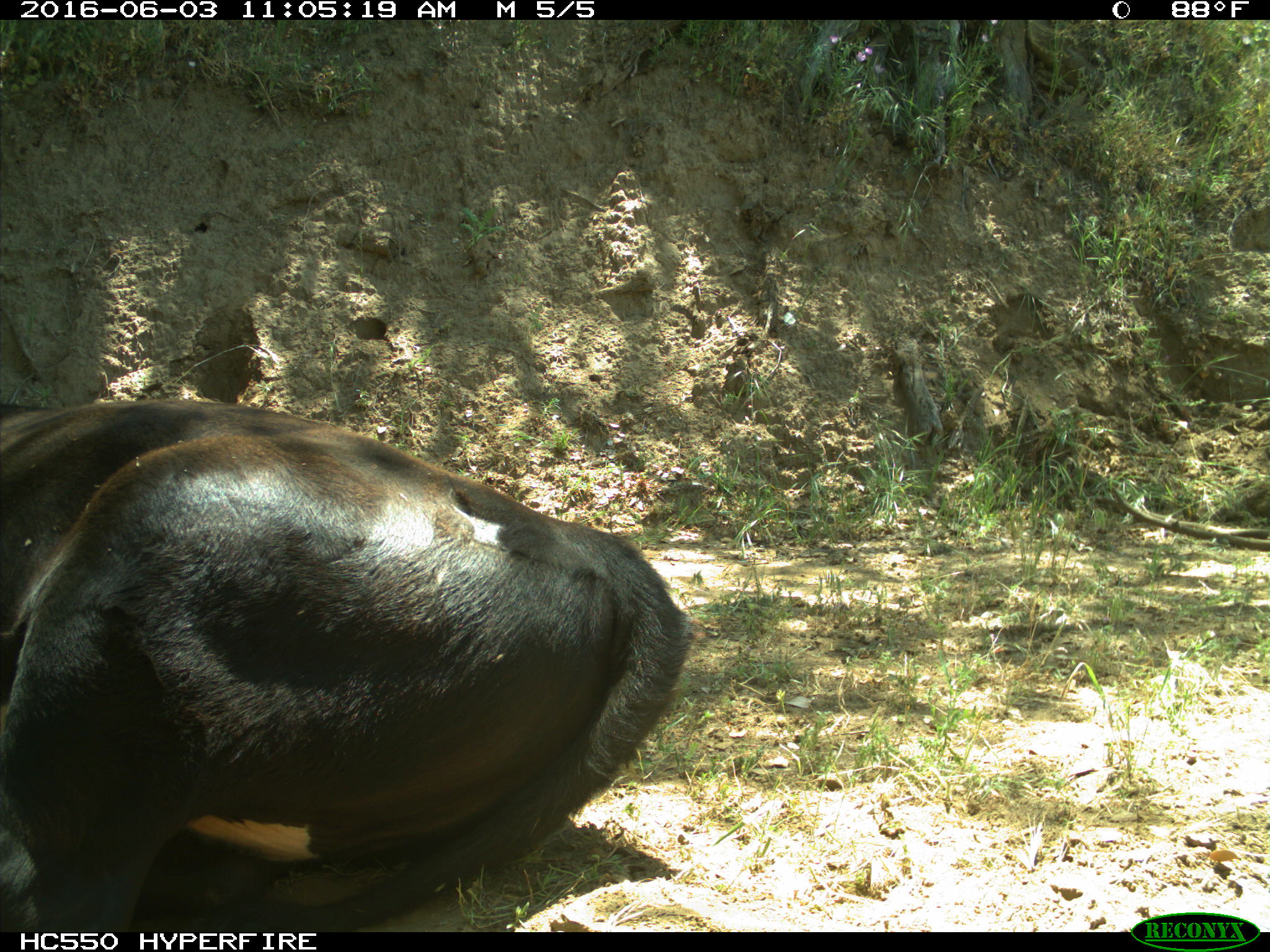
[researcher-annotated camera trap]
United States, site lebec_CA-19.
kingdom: Animalia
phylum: Chordata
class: Mammalia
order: Artiodactyla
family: Bovidae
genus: Bos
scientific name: Bos taurus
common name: domestic cow